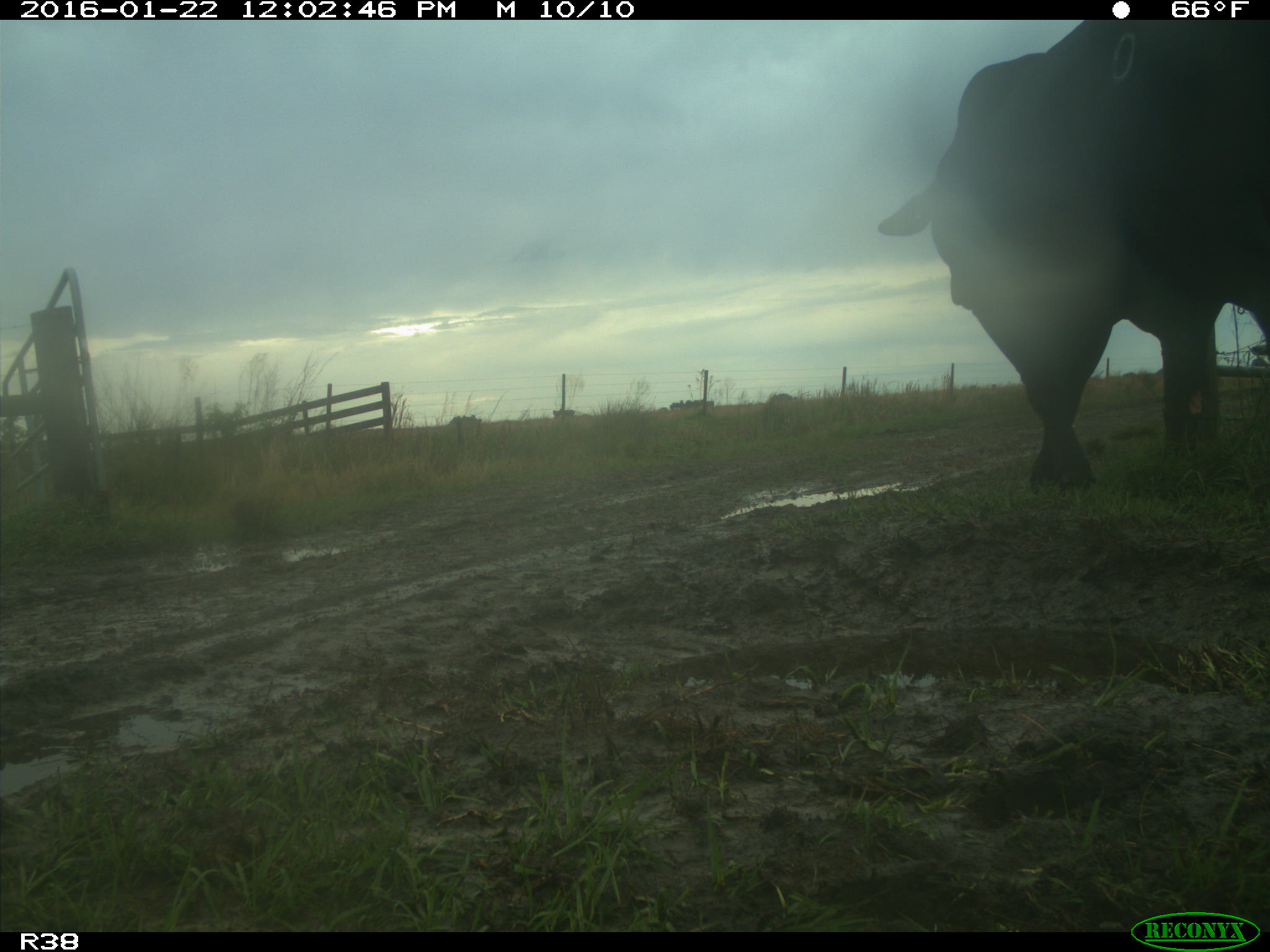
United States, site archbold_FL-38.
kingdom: Animalia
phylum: Chordata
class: Mammalia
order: Artiodactyla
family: Bovidae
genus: Bos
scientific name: Bos taurus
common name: domestic cow